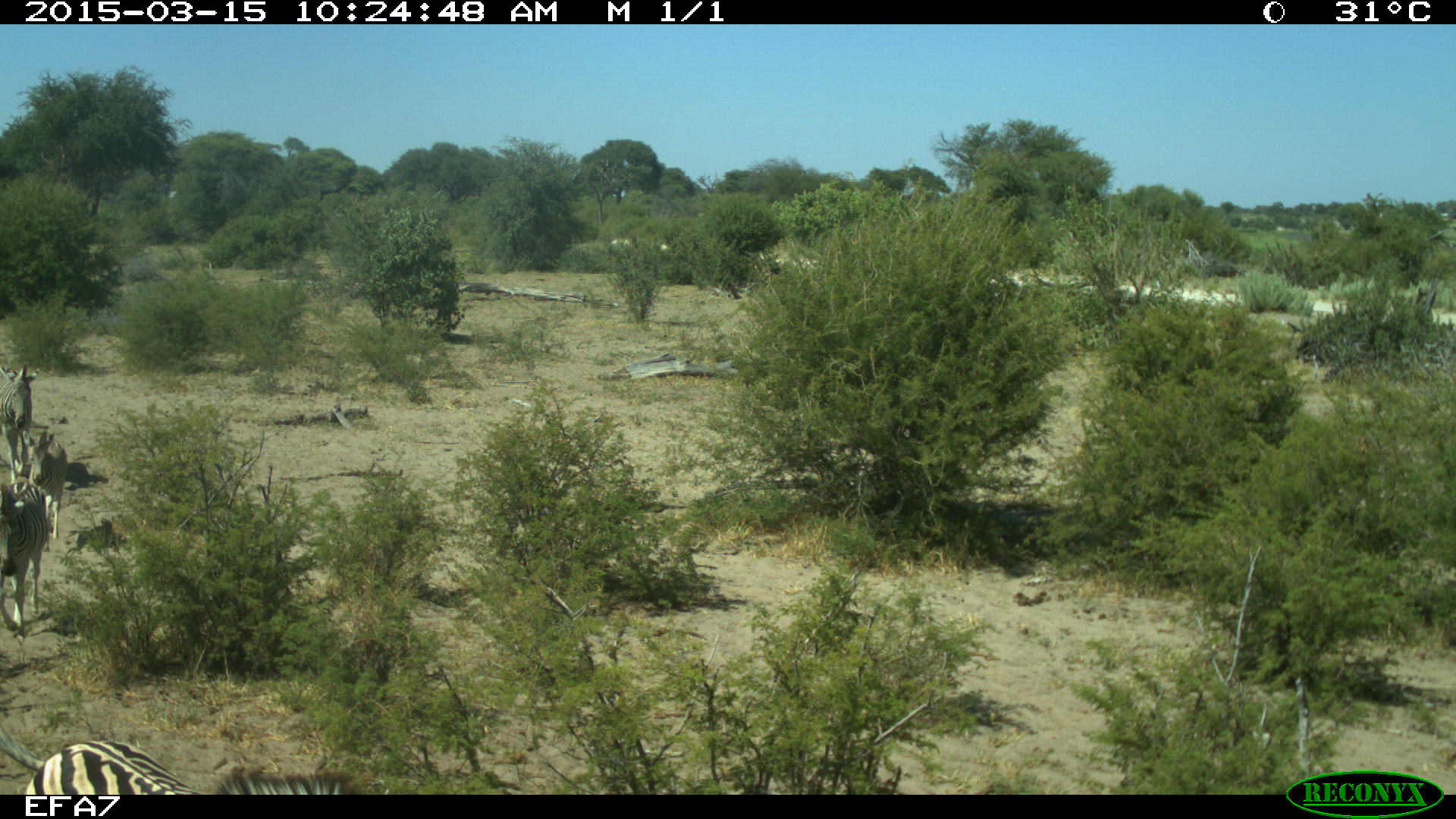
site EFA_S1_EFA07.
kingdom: Animalia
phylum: Chordata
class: Mammalia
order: Perissodactyla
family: Equidae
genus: Equus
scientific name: Equus quagga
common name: plains zebra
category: zebraplains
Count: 2.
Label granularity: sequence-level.